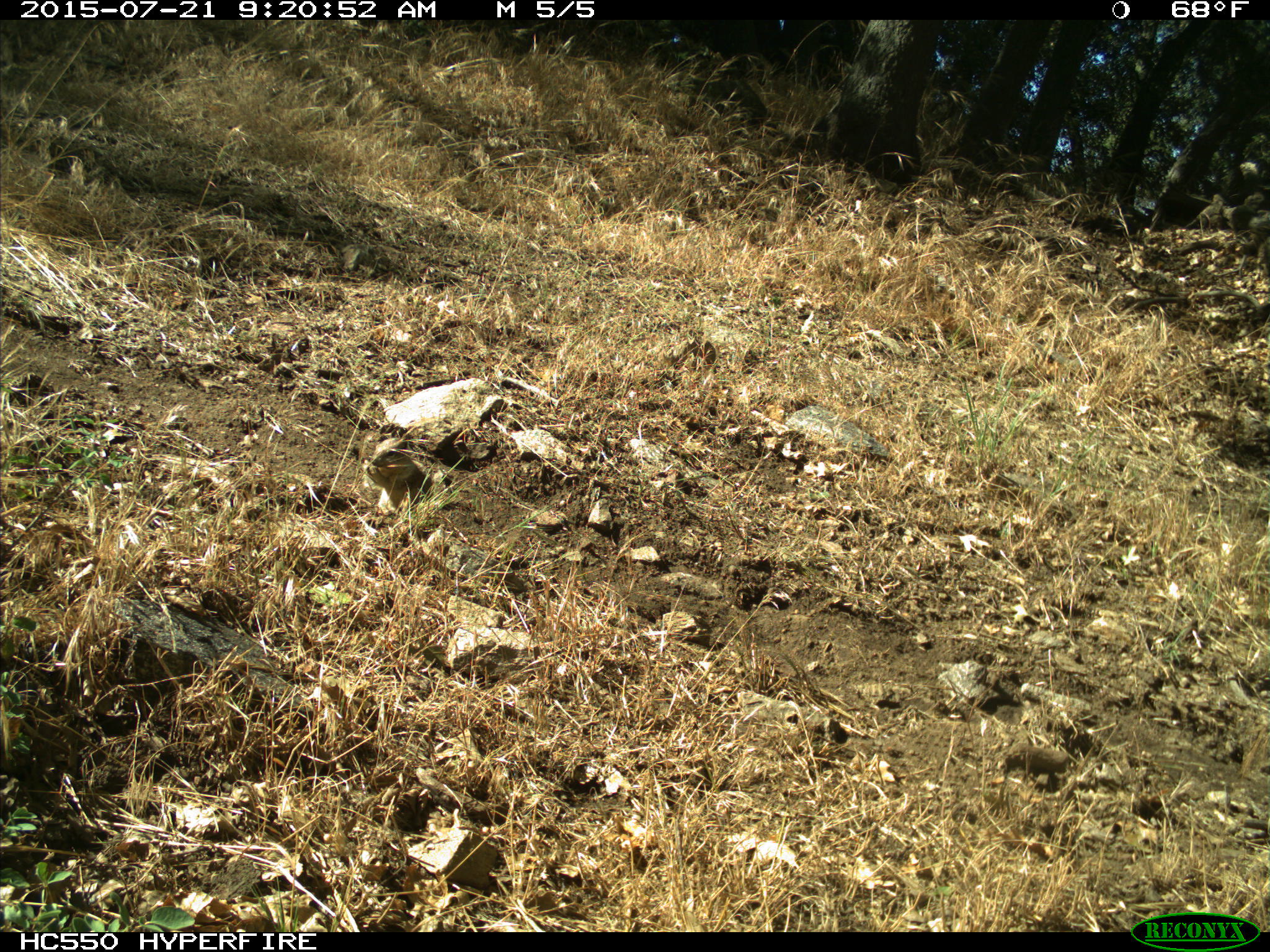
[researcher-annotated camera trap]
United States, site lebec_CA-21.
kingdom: Animalia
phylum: Chordata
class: Mammalia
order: Rodentia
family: Sciuridae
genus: Otospermophilus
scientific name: Otospermophilus beecheyi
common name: california ground squirrel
Otospermophilus beecheyi (california ground squirrel).